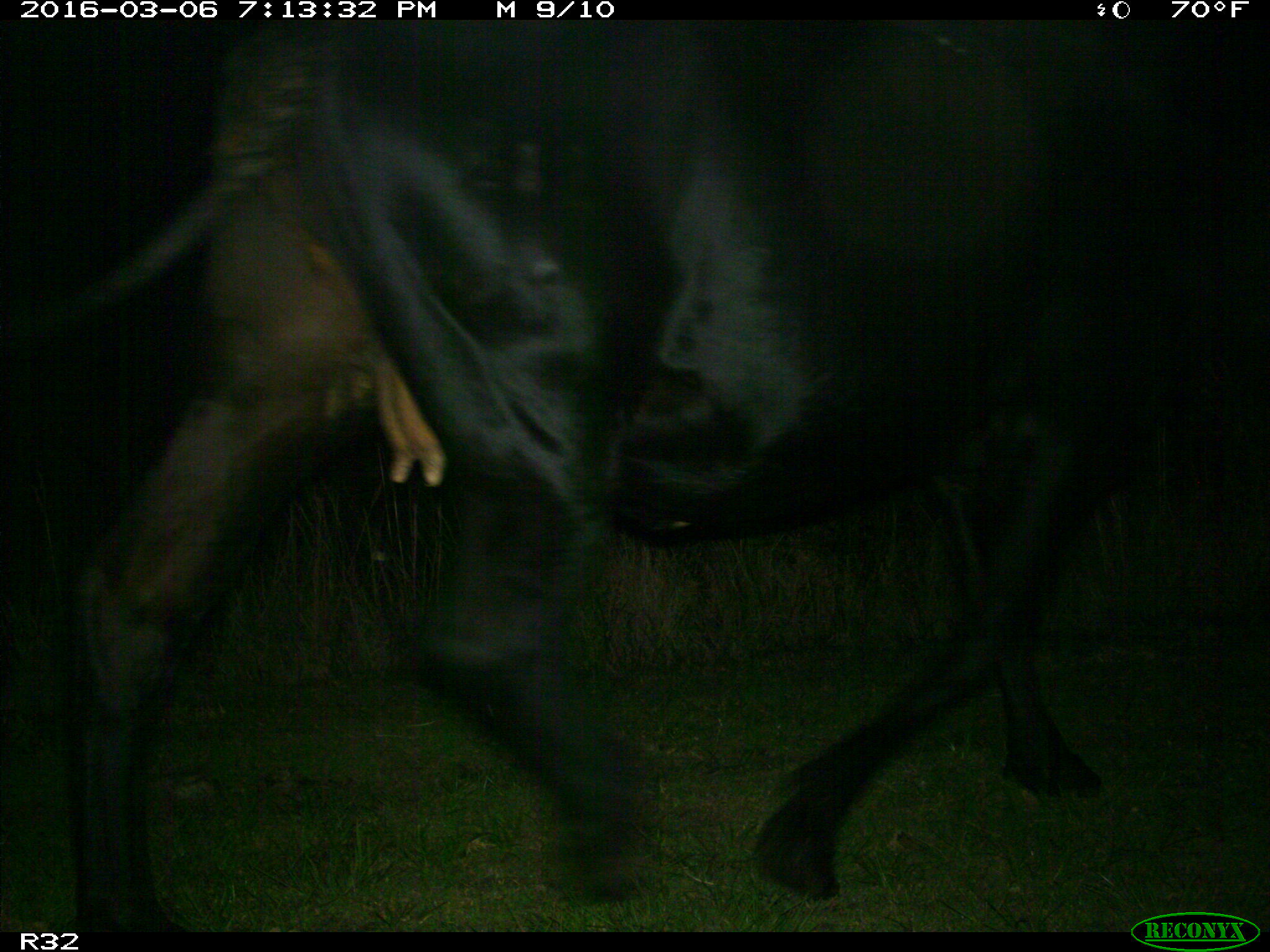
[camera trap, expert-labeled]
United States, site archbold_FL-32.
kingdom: Animalia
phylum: Chordata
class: Mammalia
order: Artiodactyla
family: Bovidae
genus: Bos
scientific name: Bos taurus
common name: domestic cow